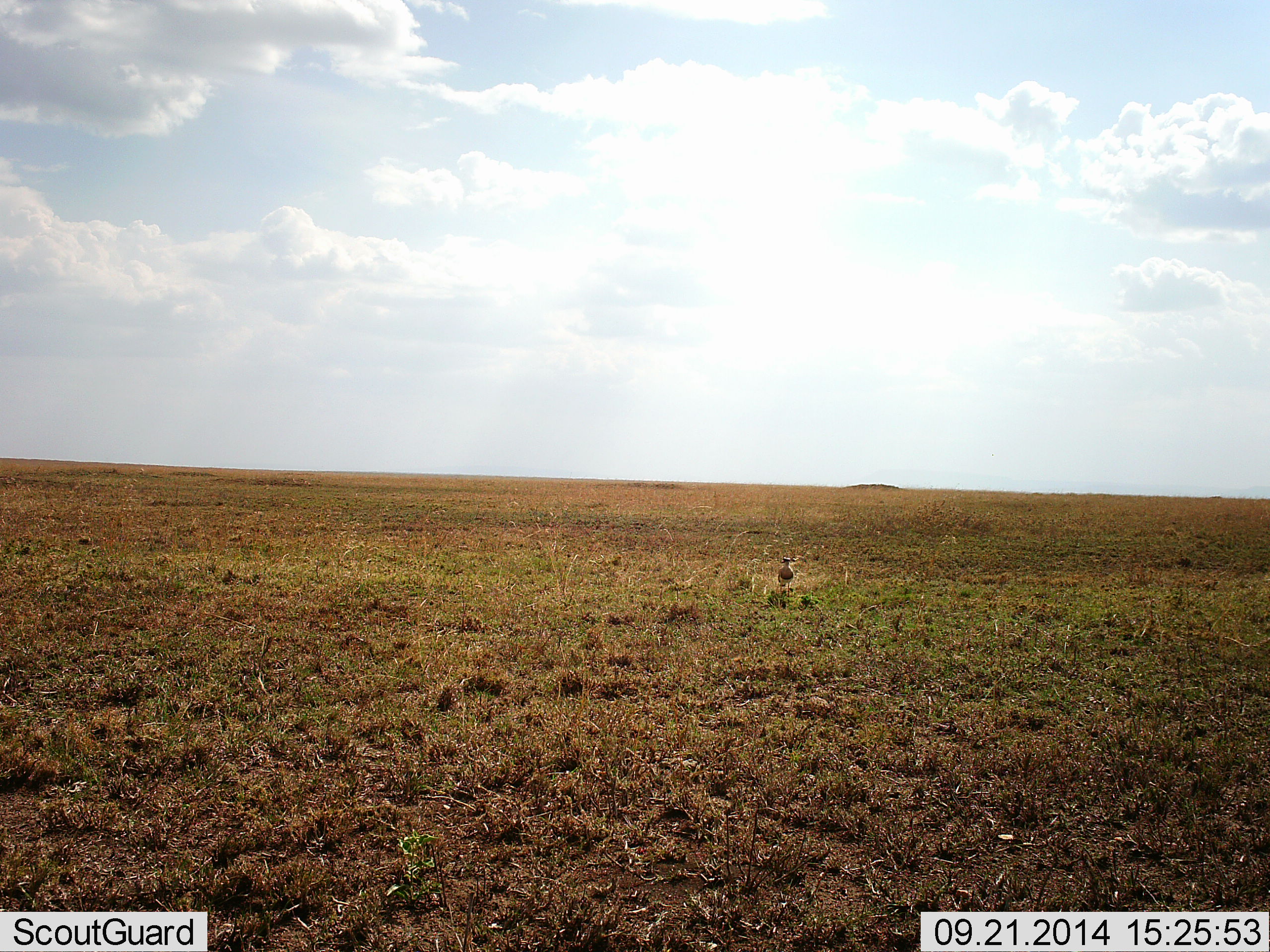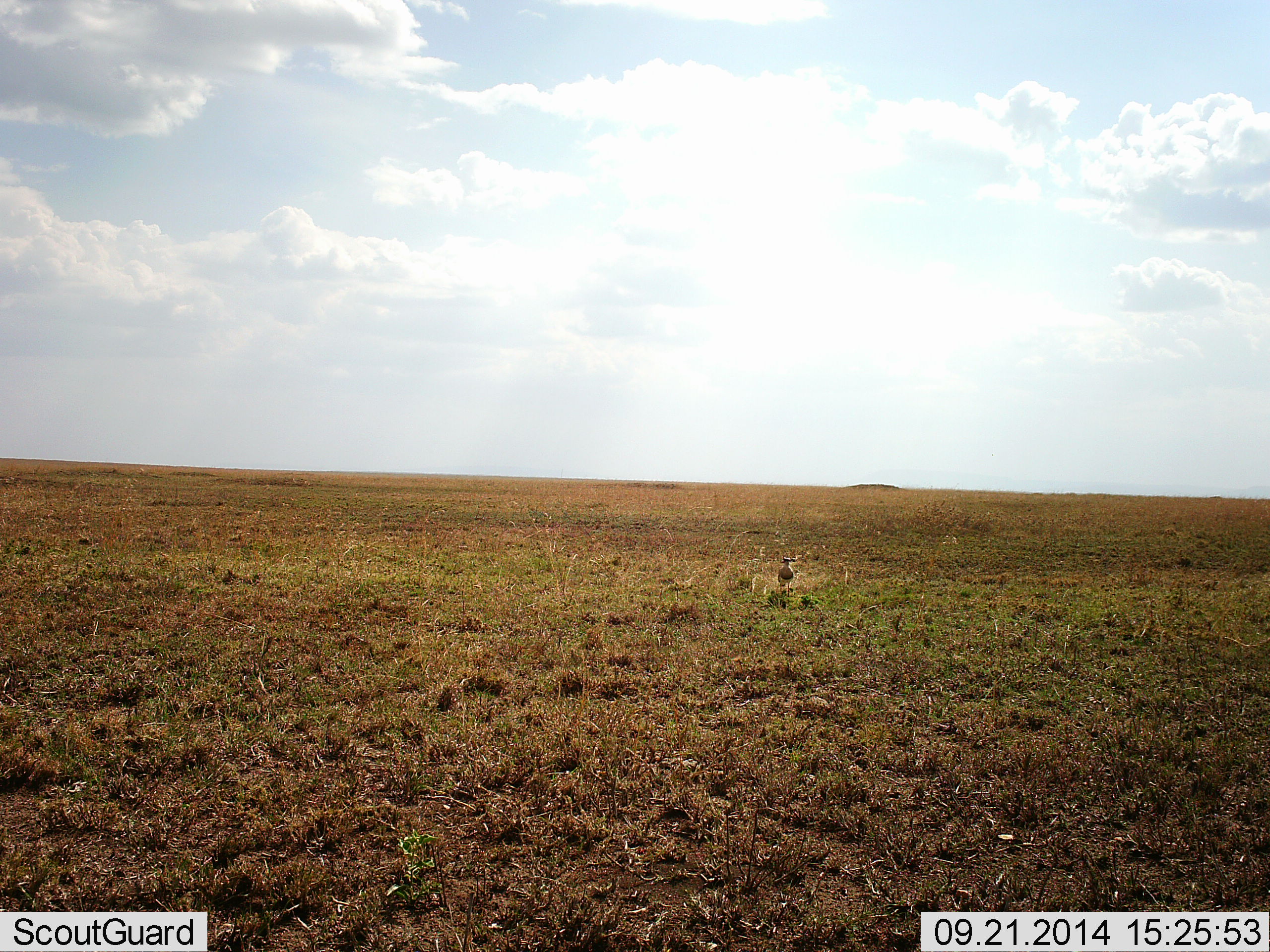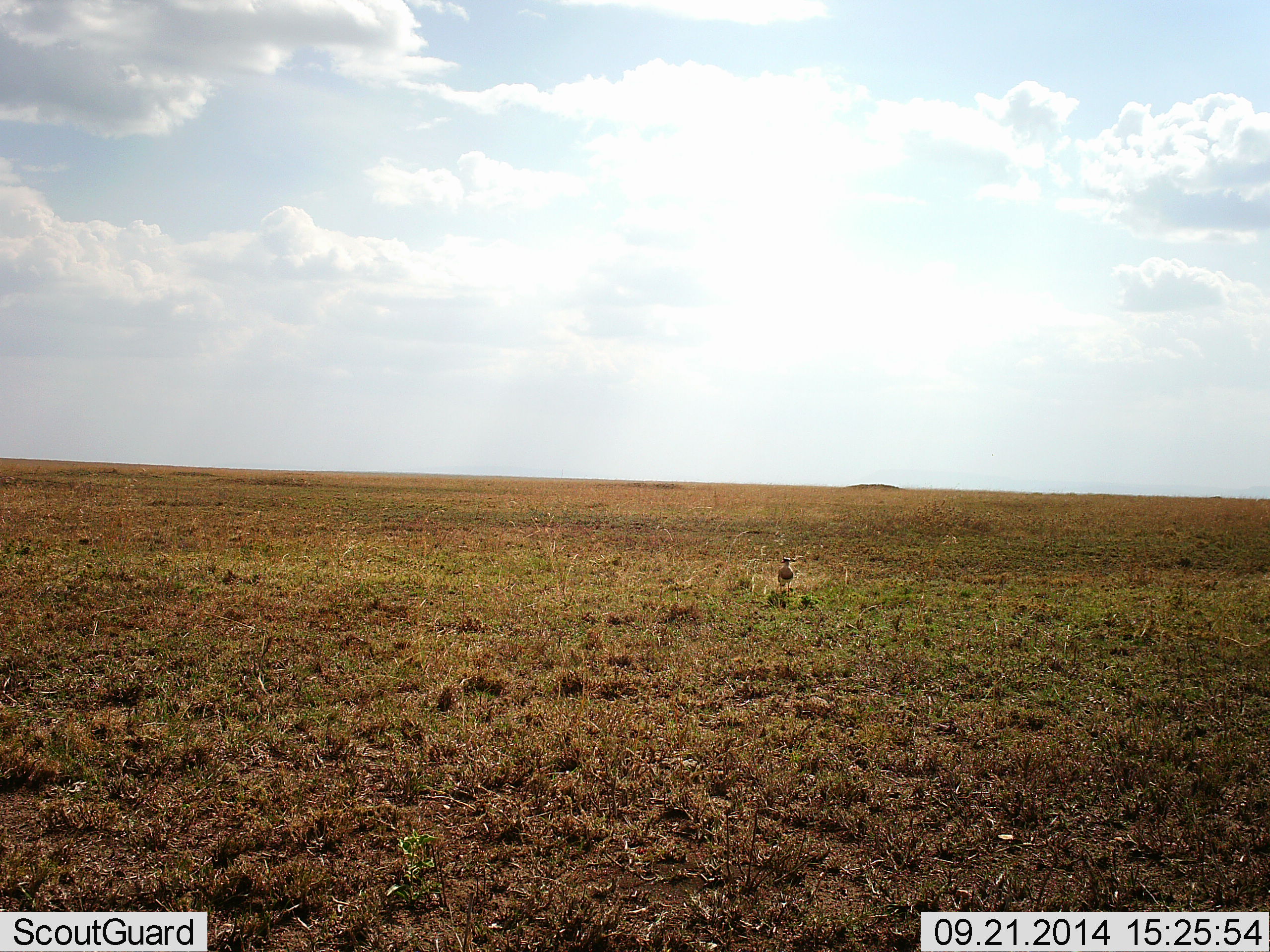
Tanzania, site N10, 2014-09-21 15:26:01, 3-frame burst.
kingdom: Animalia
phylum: Chordata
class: Aves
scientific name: Aves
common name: bird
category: otherbird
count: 1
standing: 100%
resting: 0%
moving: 0%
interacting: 0%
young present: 0%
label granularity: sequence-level